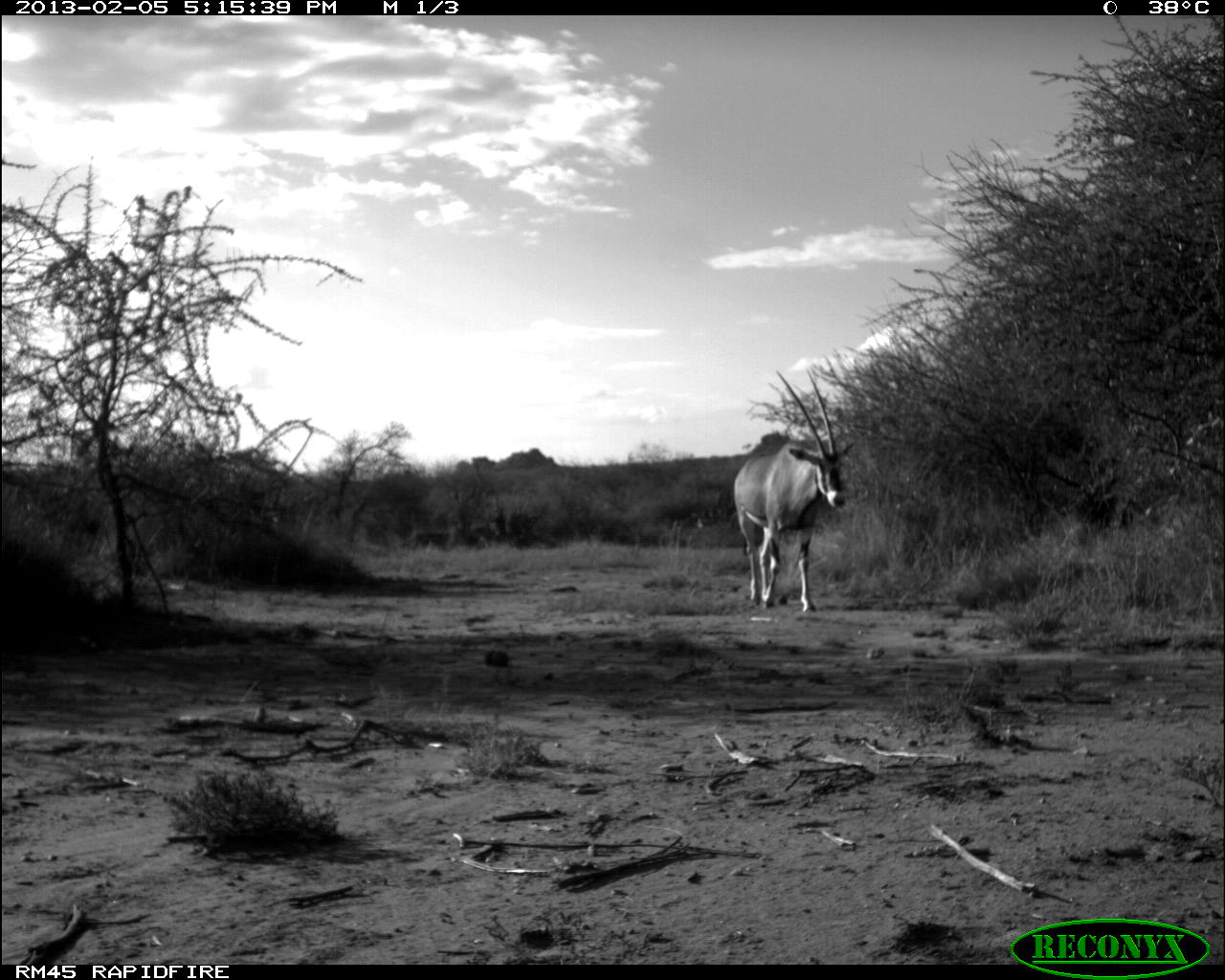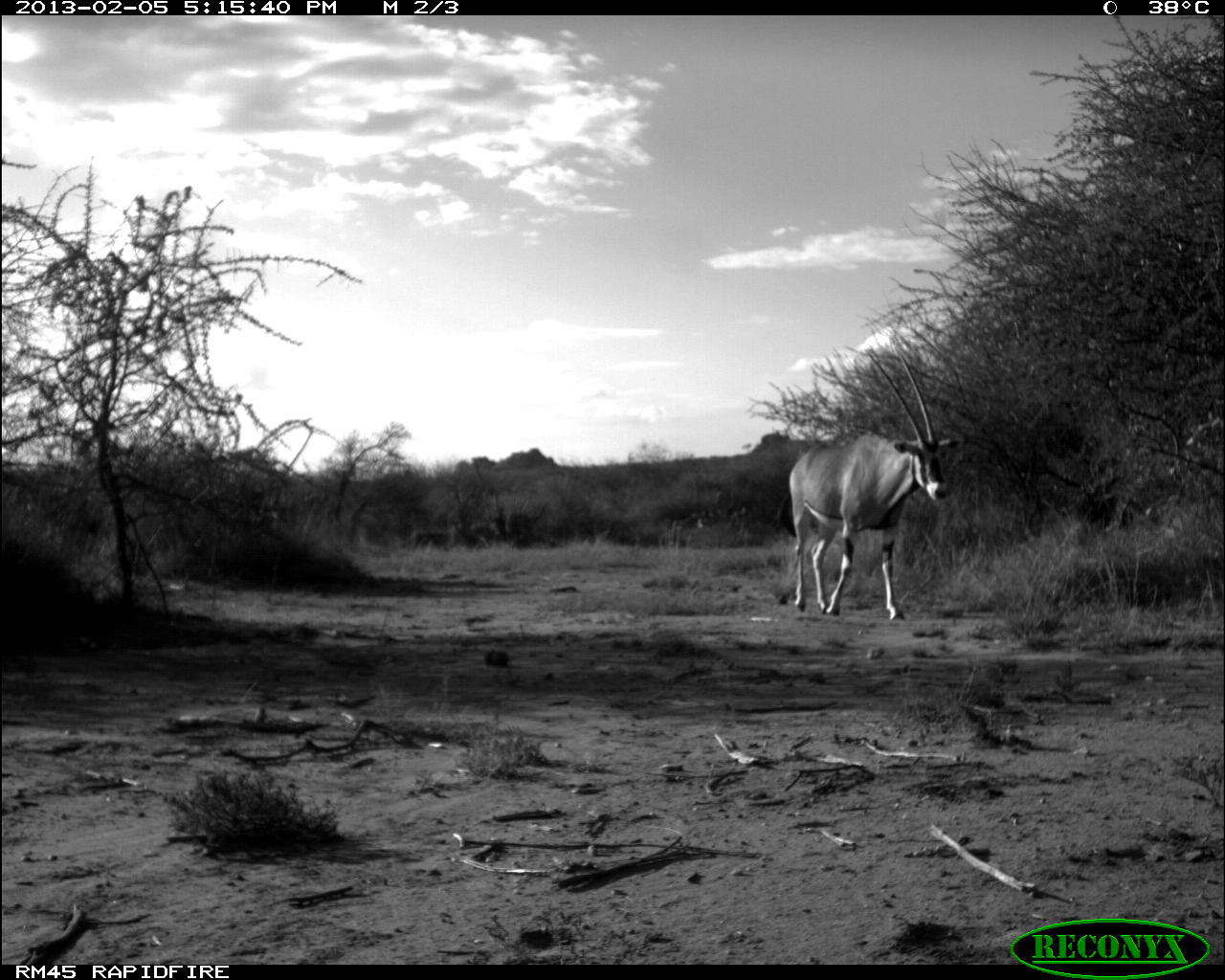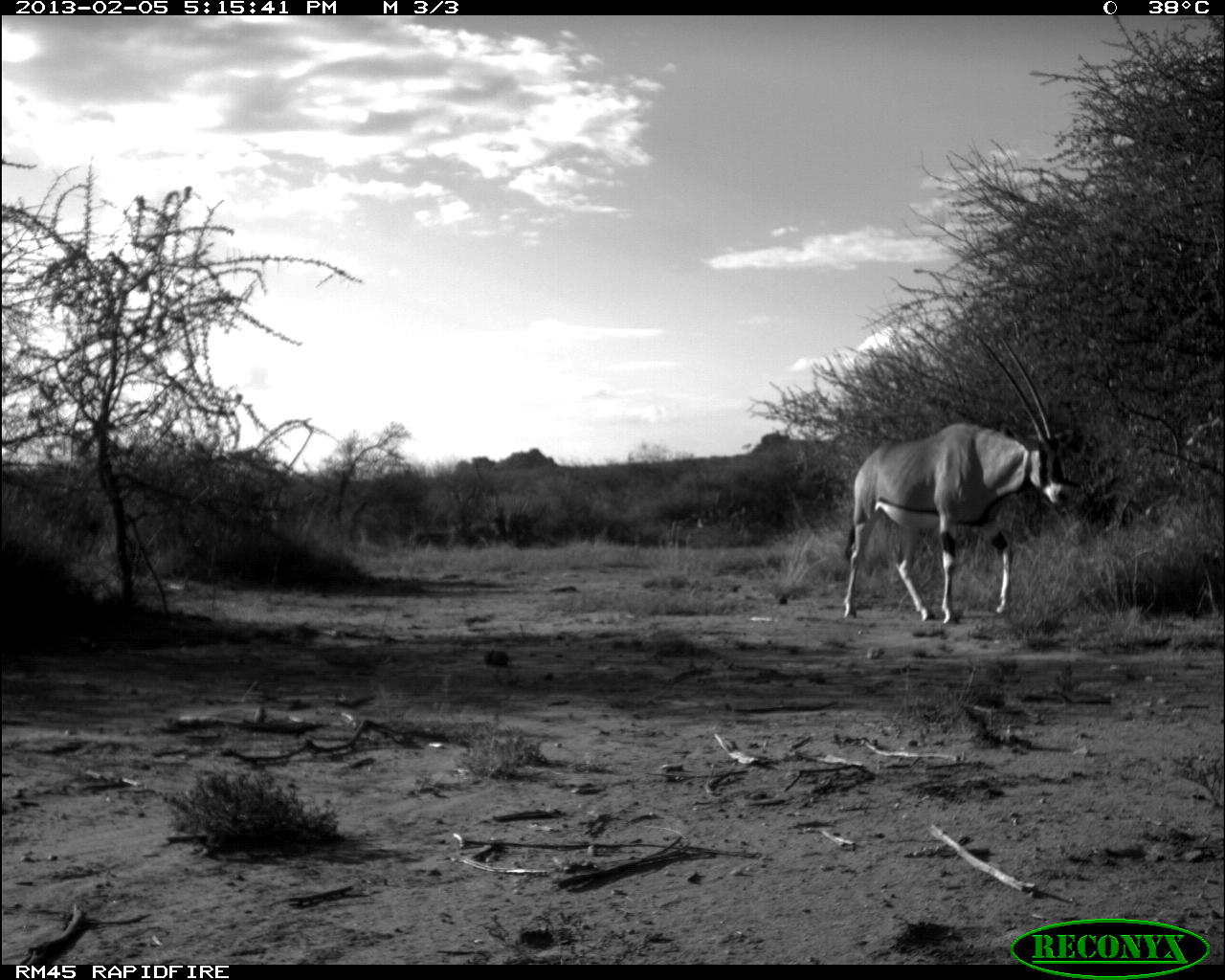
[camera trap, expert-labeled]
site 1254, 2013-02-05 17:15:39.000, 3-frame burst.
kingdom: Animalia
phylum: Chordata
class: Mammalia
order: Artiodactyla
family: Bovidae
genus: Oryx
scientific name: Oryx beisa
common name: east african oryx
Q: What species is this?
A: Oryx beisa (east african oryx).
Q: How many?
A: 1.